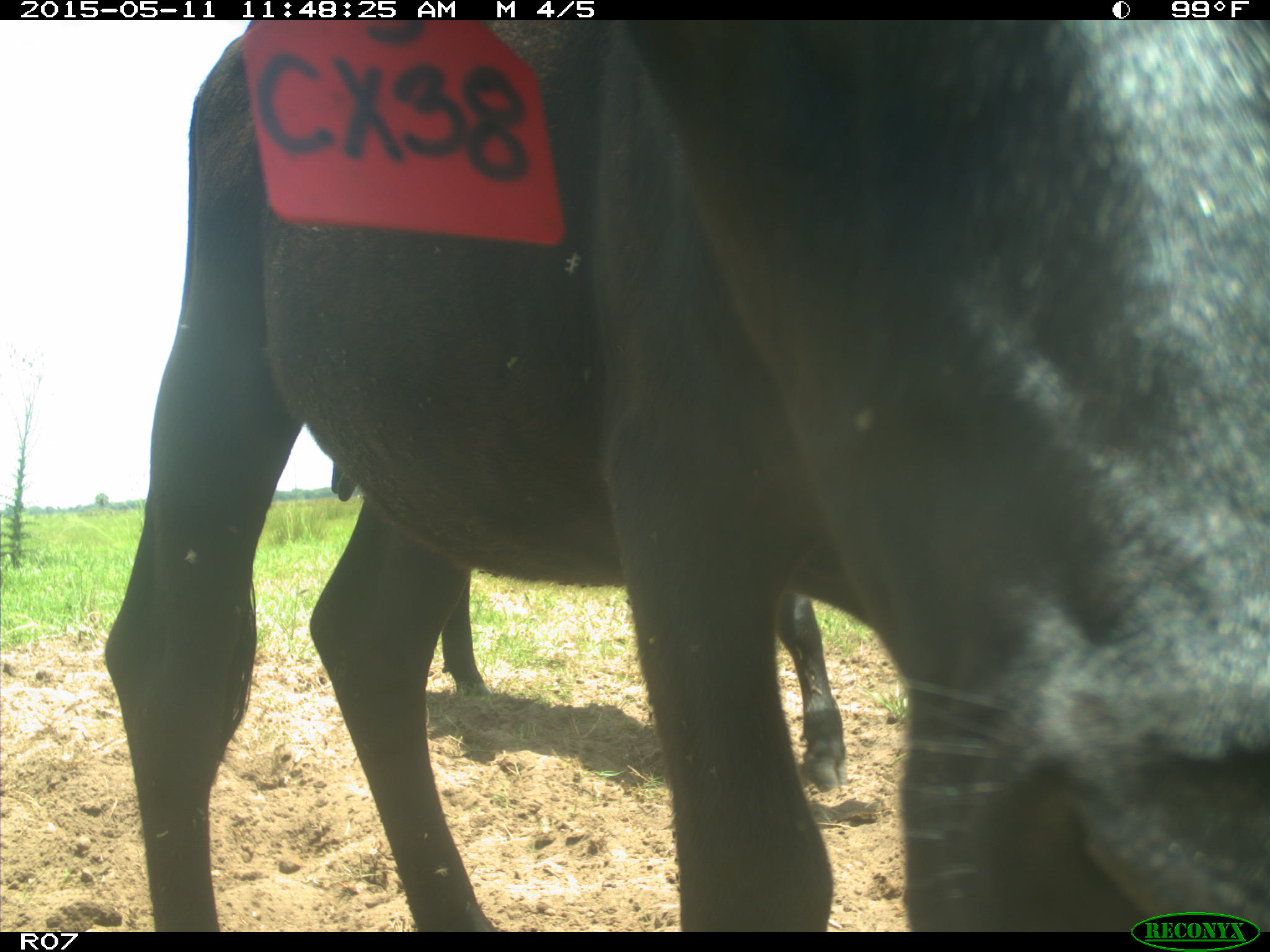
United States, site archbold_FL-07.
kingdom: Animalia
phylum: Chordata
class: Mammalia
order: Artiodactyla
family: Bovidae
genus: Bos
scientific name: Bos taurus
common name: domestic cow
Bos taurus (domestic cow).